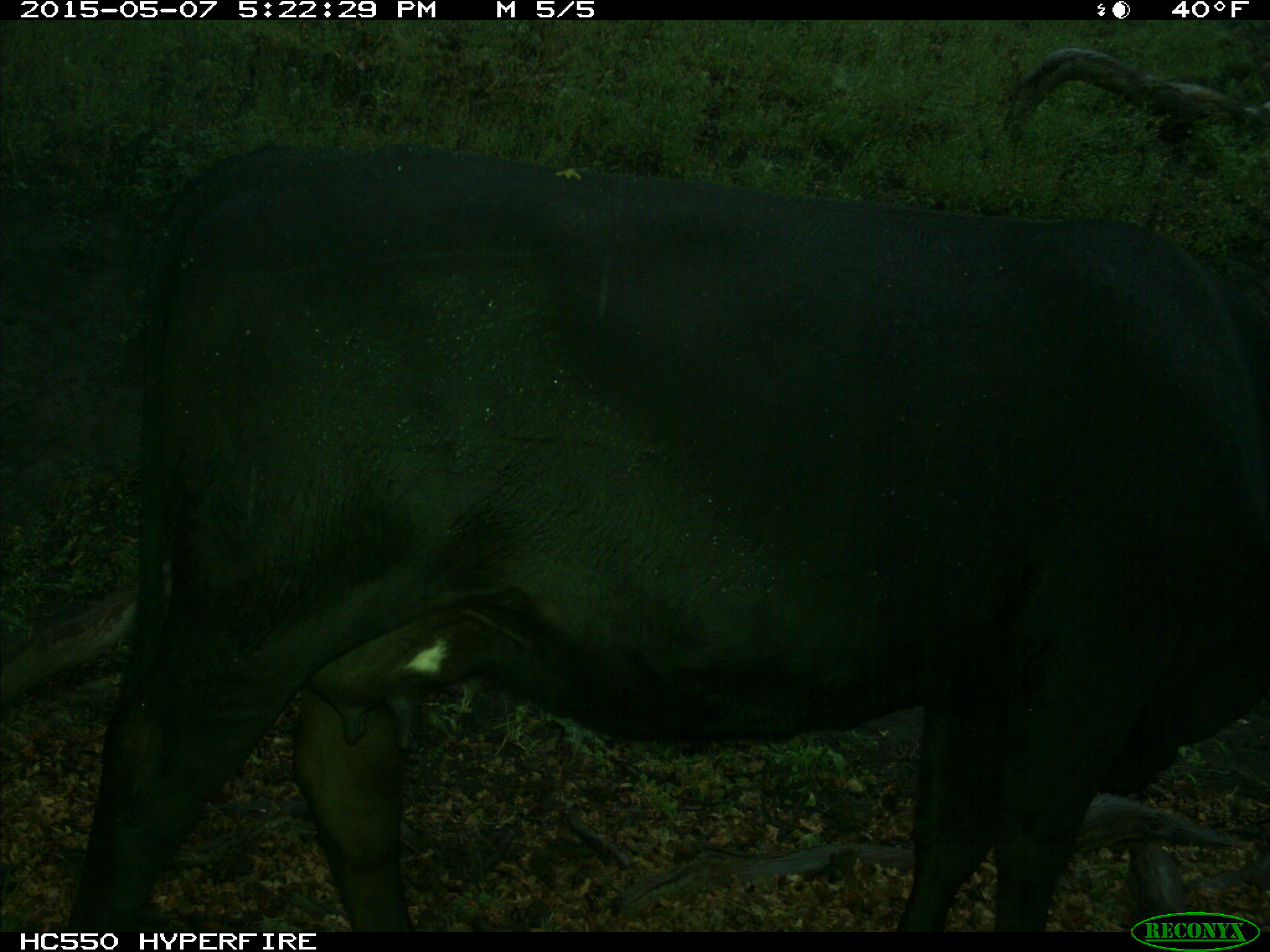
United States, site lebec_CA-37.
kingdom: Animalia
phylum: Chordata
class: Mammalia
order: Artiodactyla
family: Bovidae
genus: Bos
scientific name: Bos taurus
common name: domestic cow